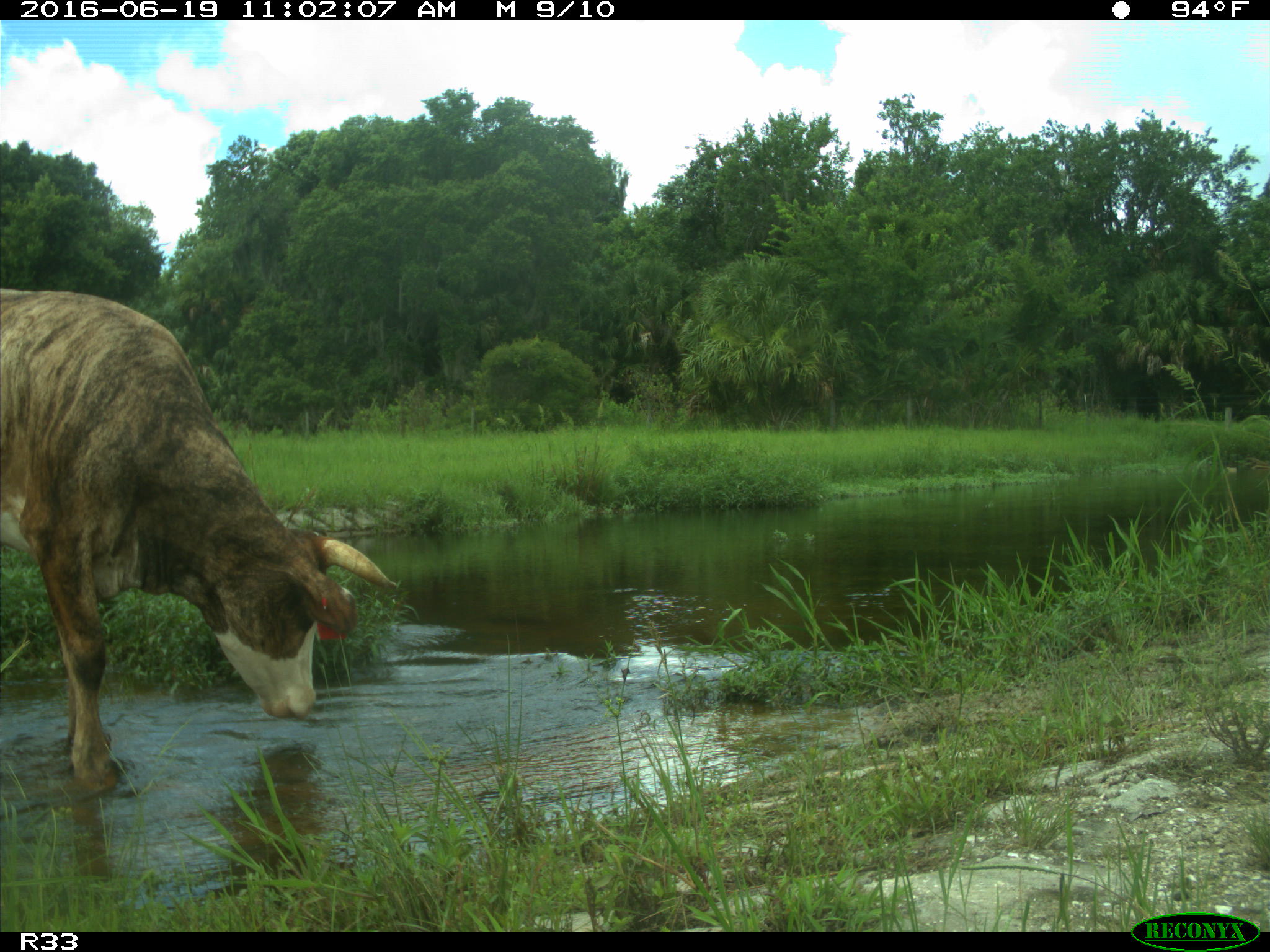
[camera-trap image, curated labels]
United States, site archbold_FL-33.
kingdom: Animalia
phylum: Chordata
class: Mammalia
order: Artiodactyla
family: Bovidae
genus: Bos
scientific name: Bos taurus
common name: domestic cow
Bos taurus (domestic cow).